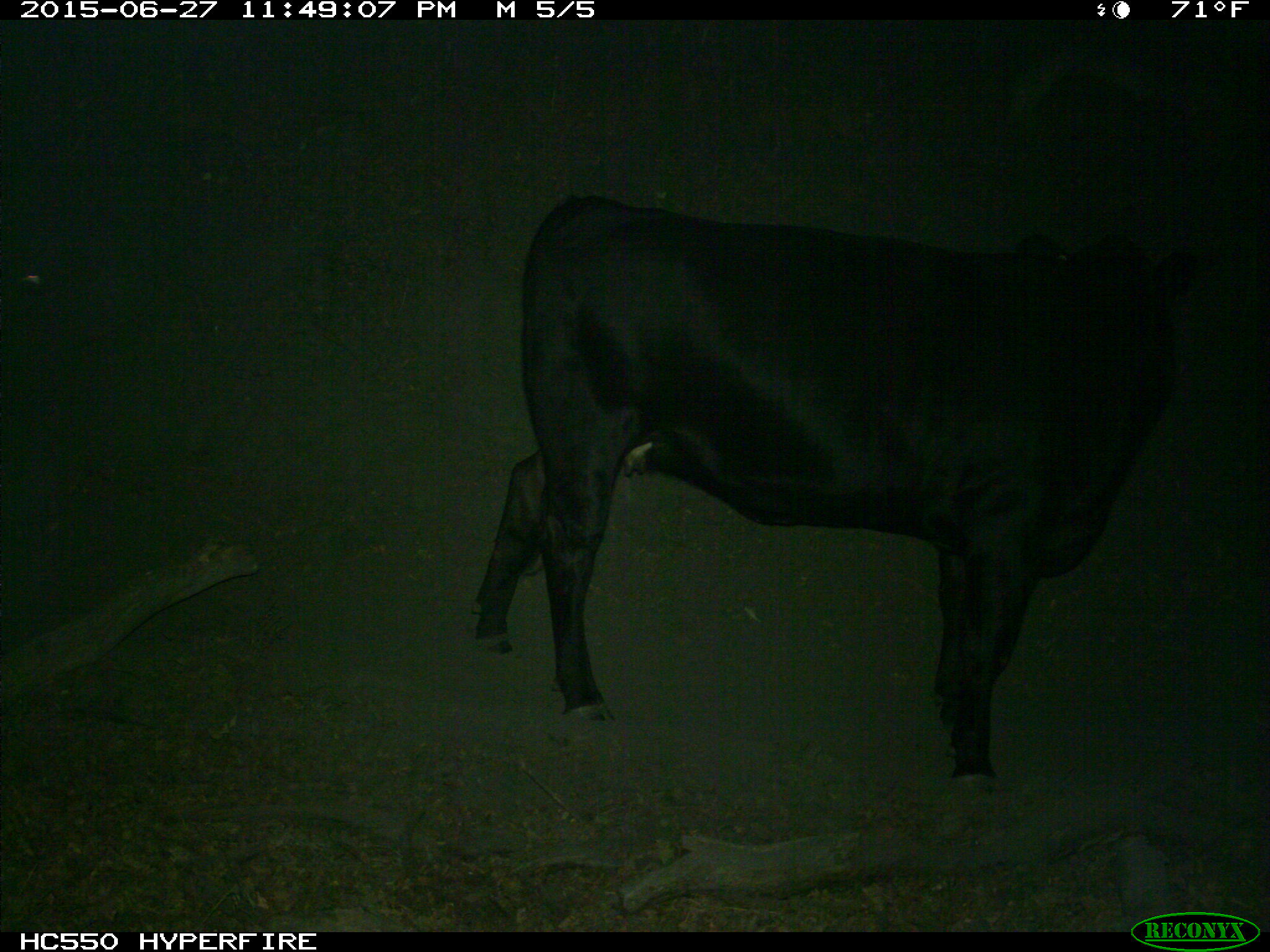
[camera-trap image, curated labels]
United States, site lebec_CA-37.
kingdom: Animalia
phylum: Chordata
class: Mammalia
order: Artiodactyla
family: Bovidae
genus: Bos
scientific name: Bos taurus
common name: domestic cow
Bos taurus (domestic cow).